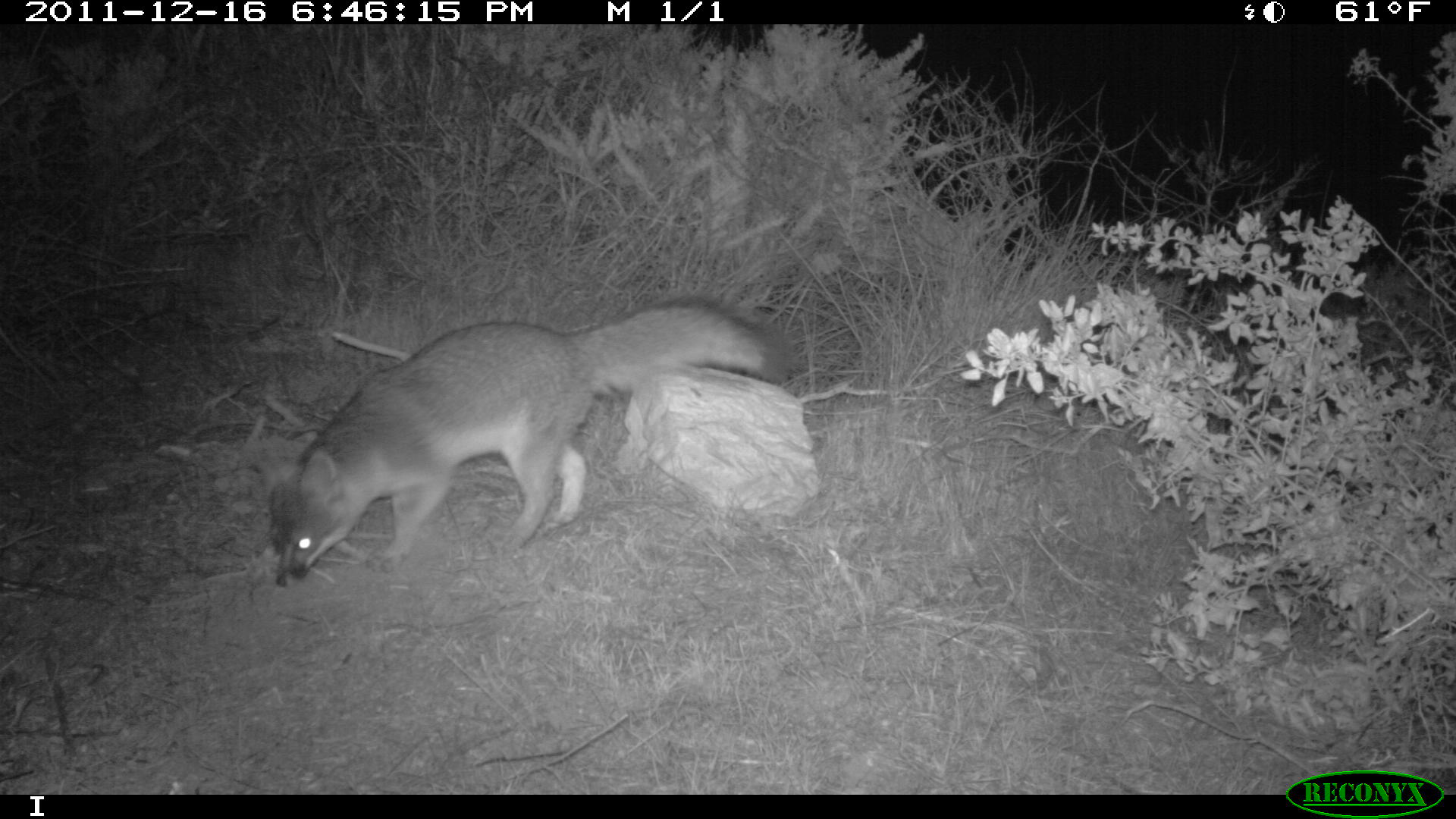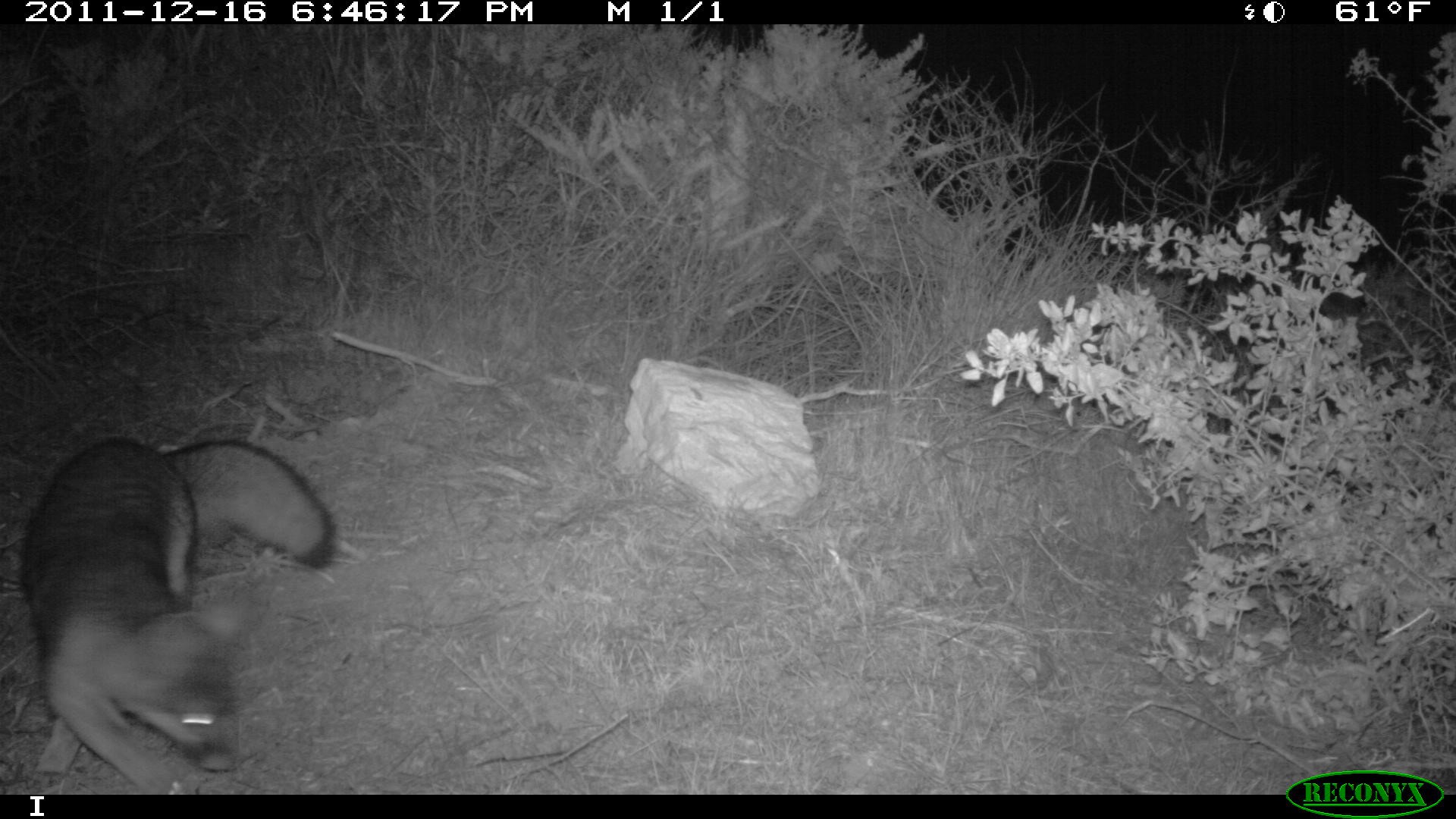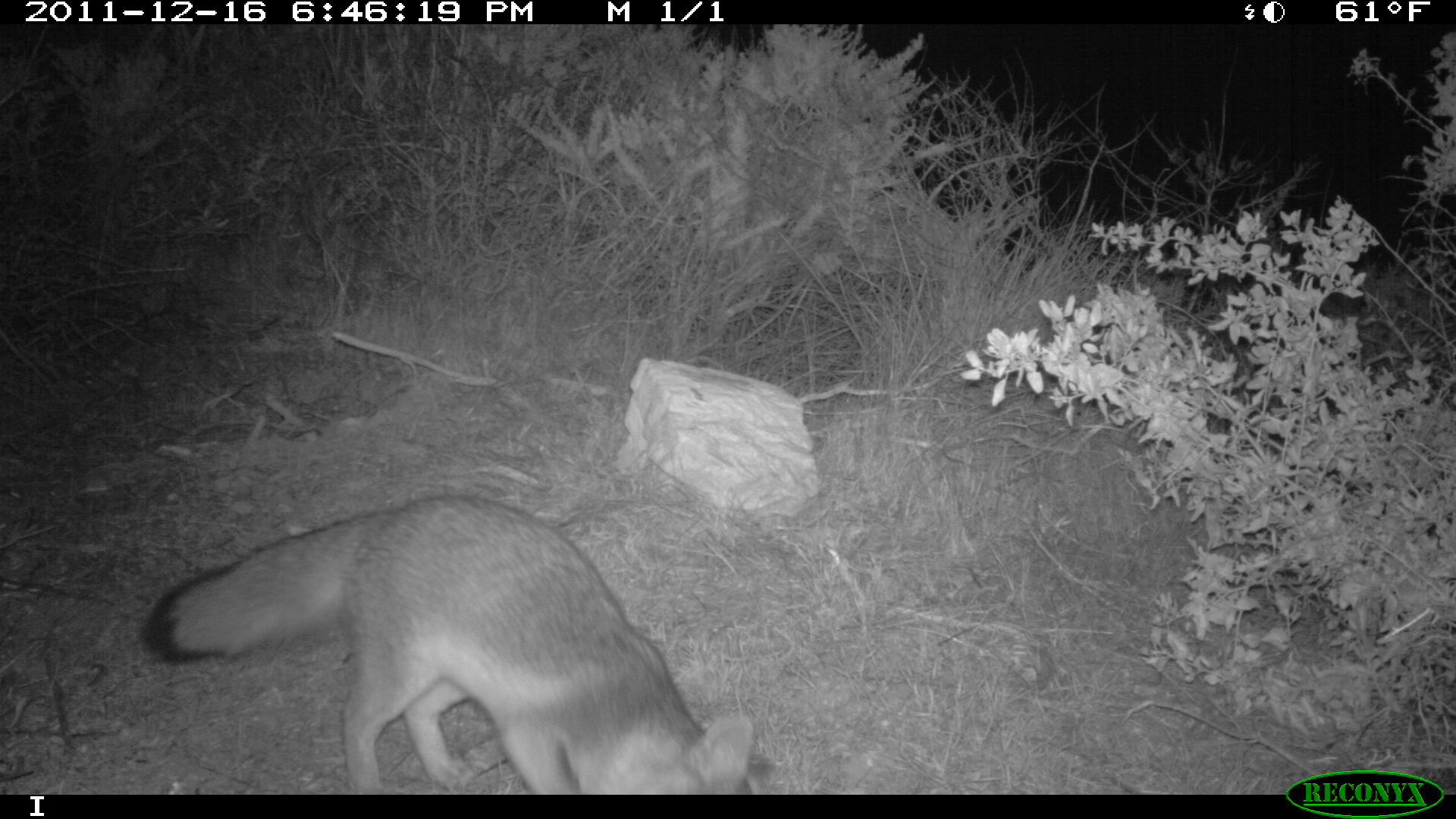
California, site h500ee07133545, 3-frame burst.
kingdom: Animalia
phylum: Chordata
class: Mammalia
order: Carnivora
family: Canidae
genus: Urocyon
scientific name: Urocyon littoralis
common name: island fox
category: fox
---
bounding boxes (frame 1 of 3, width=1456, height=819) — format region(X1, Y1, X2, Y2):
fox: region(268, 294, 790, 587)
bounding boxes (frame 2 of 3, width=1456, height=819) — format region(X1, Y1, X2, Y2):
fox: region(21, 436, 334, 794)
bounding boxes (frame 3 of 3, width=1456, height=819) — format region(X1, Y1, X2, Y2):
fox: region(137, 492, 756, 795)